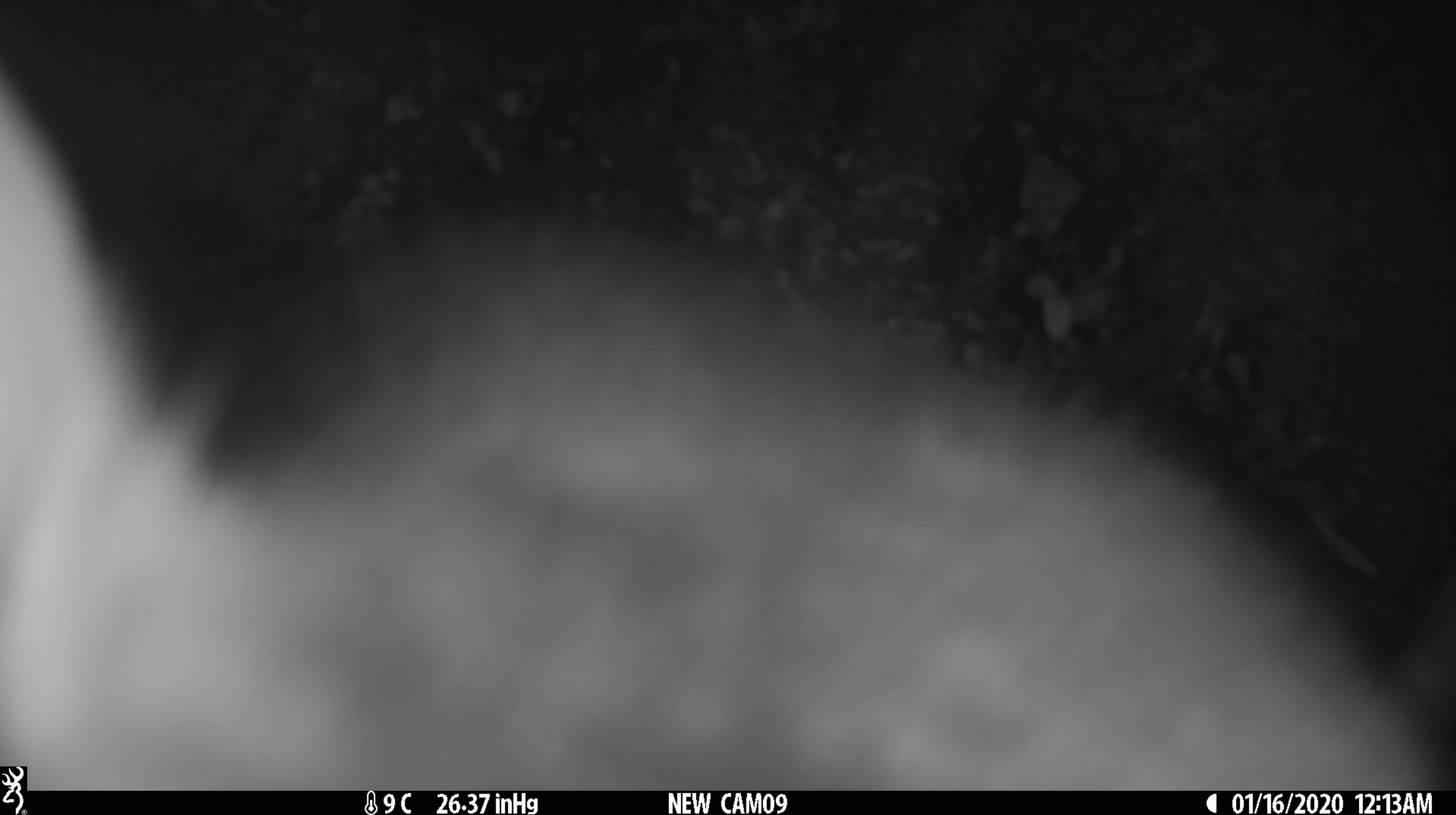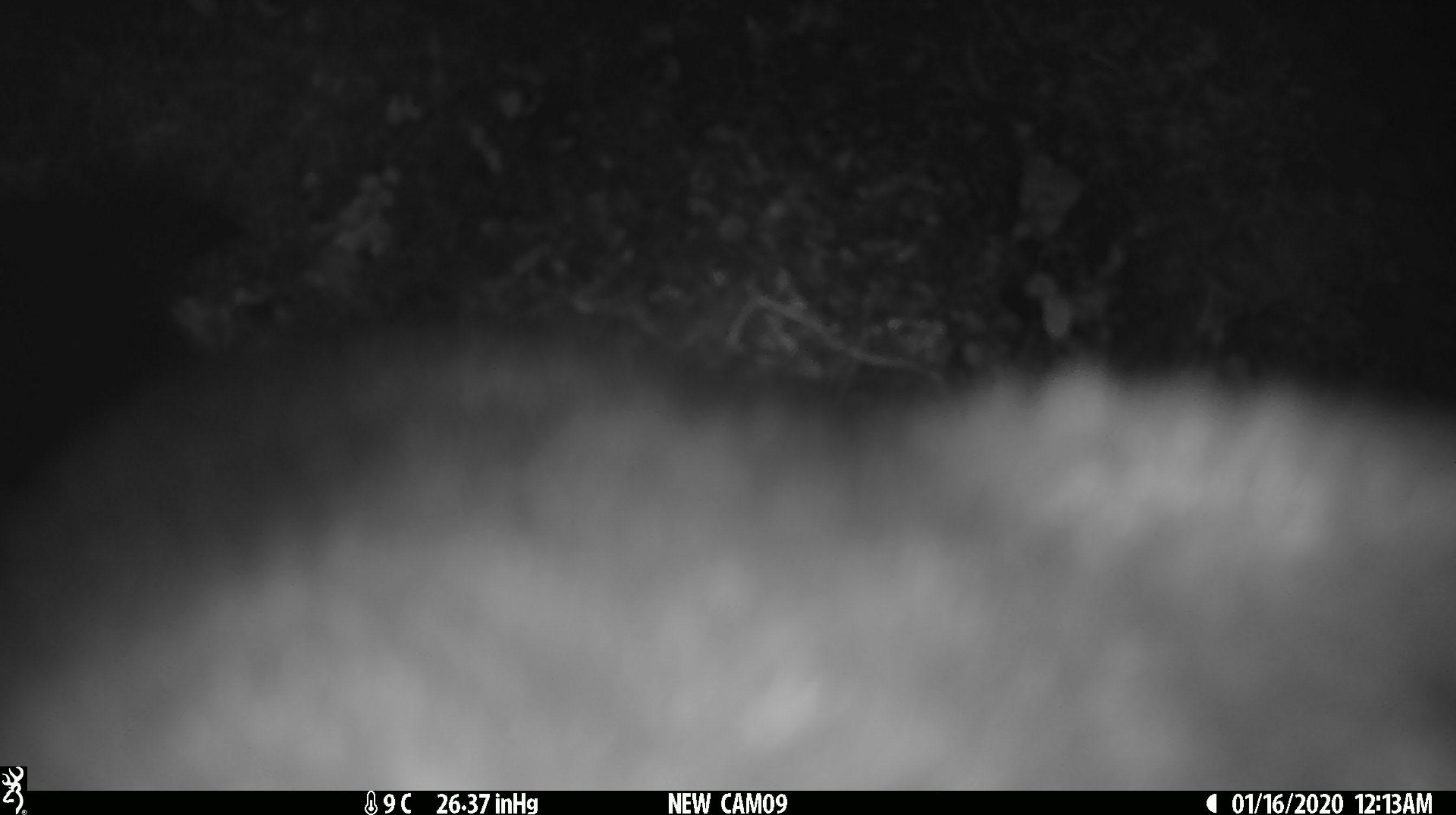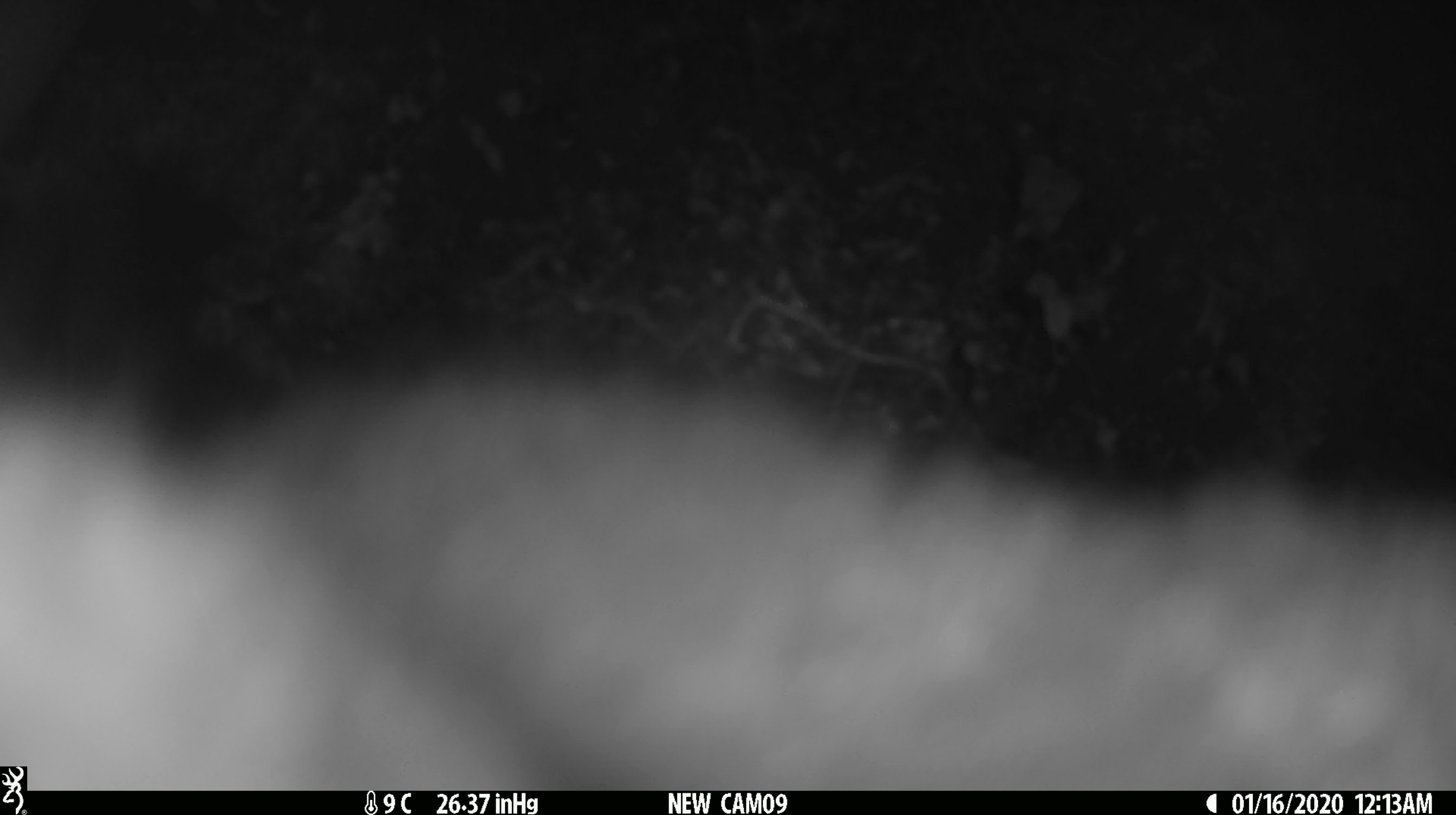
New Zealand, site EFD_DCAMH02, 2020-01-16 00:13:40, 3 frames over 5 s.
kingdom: Animalia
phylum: Chordata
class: Mammalia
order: Diprotodontia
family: Phalangeridae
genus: Trichosurus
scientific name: Trichosurus vulpecula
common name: common brushtail possum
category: possum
Possum (common brushtail possum) (Trichosurus vulpecula).